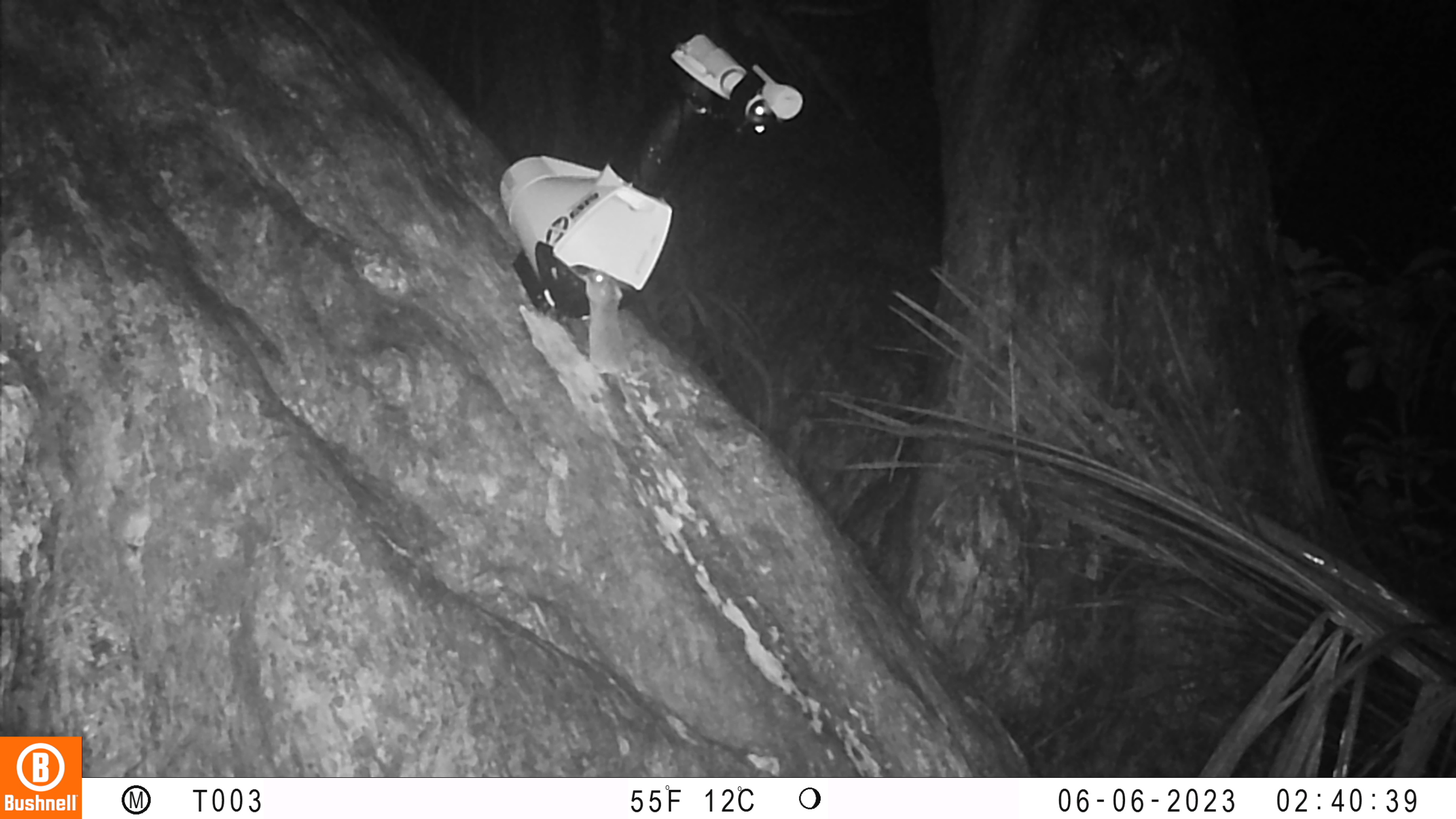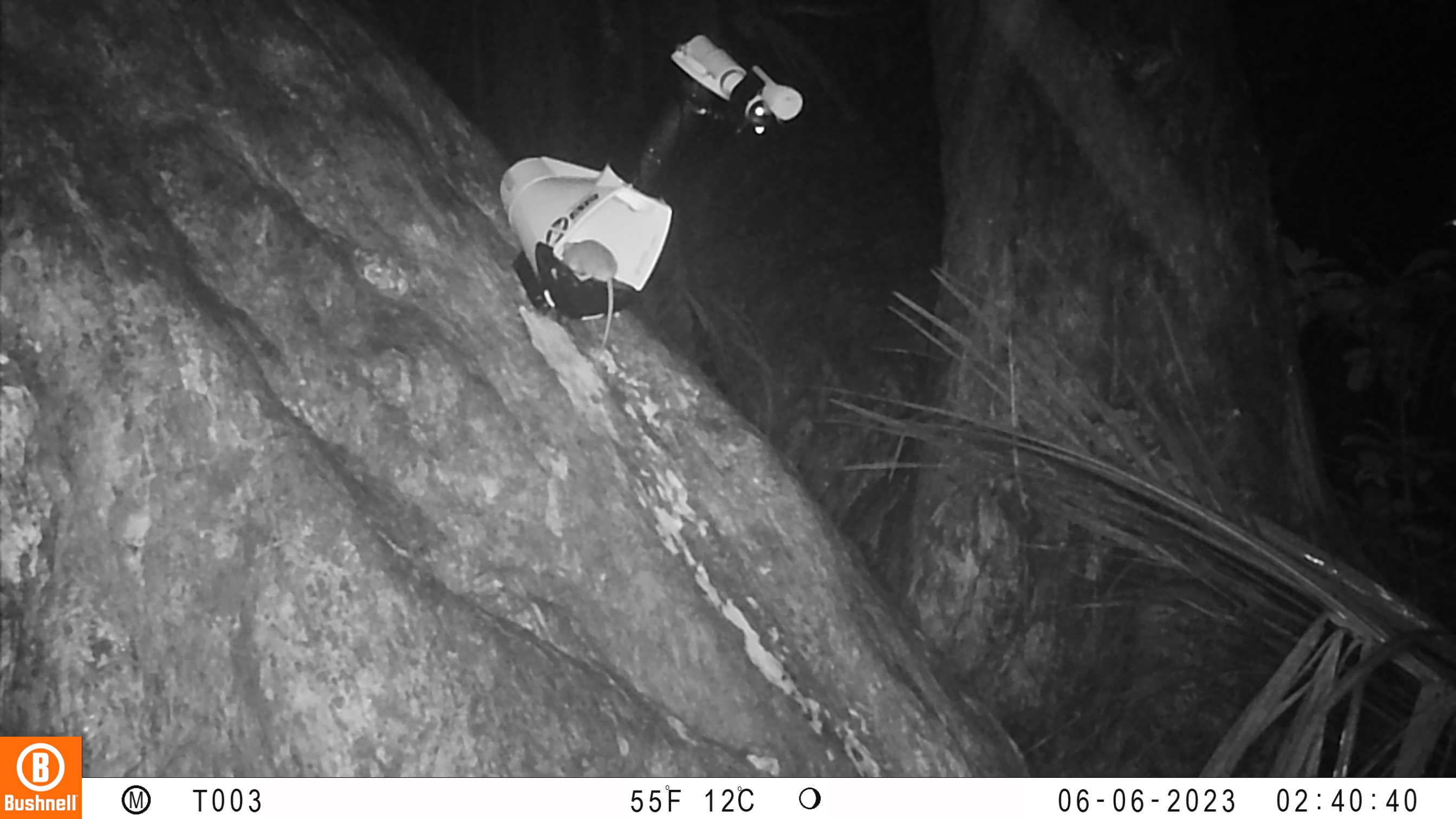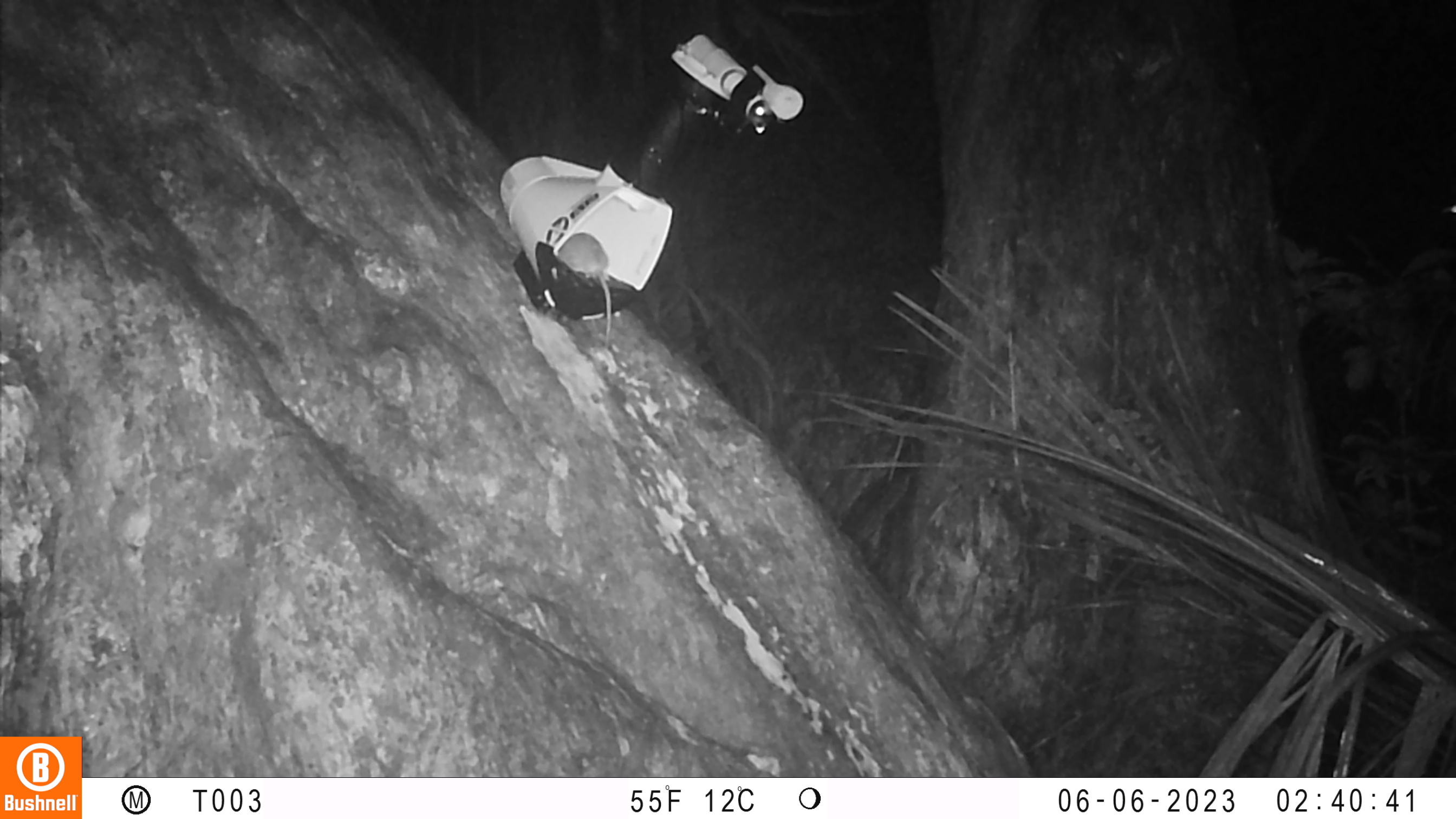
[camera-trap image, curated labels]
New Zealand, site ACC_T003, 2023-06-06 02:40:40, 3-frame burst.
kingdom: Animalia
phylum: Chordata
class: Mammalia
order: Rodentia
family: Muridae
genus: Mus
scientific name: Mus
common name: mouse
Mouse (Mus).